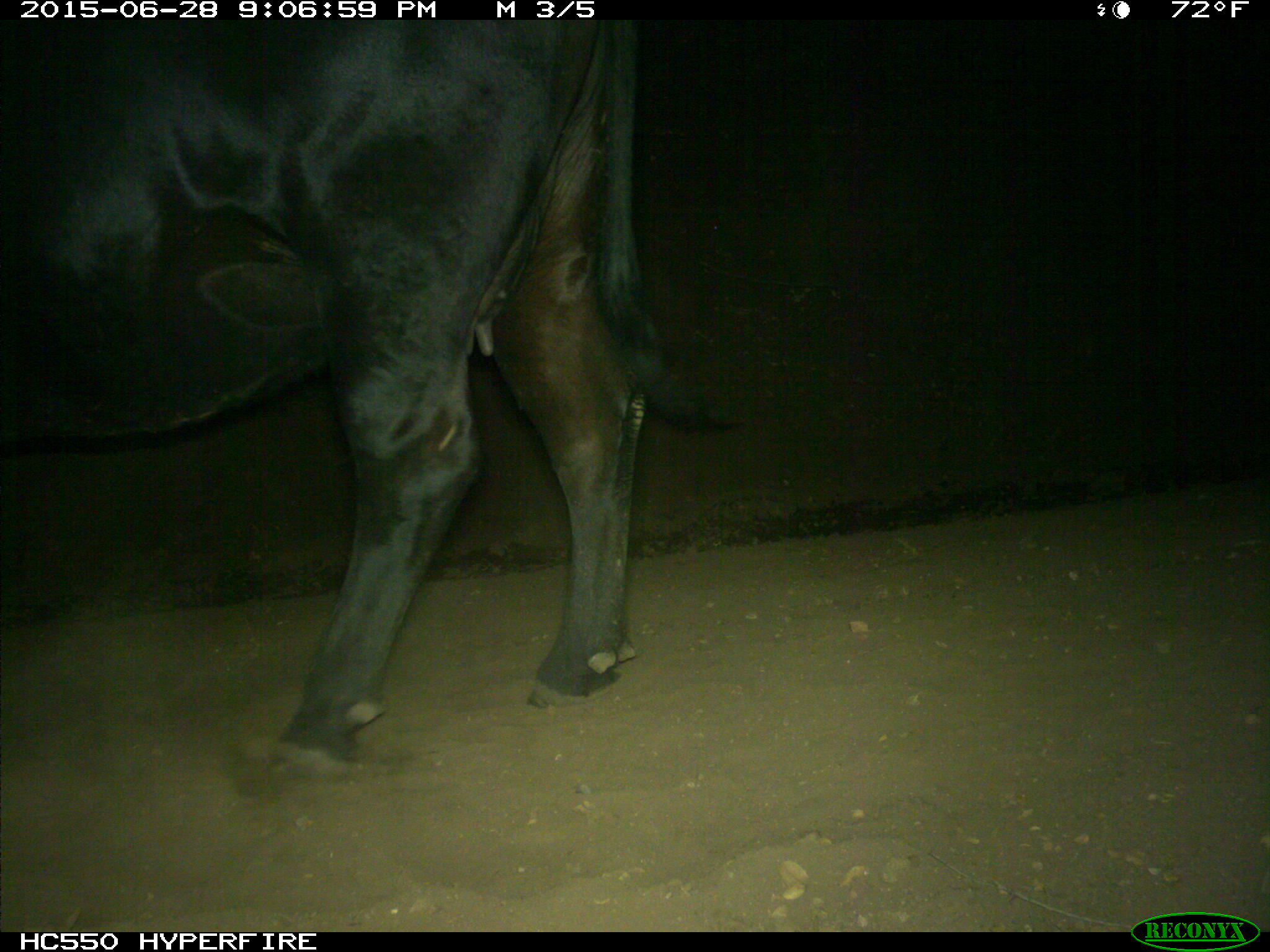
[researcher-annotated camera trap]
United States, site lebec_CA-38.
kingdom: Animalia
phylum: Chordata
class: Mammalia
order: Artiodactyla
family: Bovidae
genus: Bos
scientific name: Bos taurus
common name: domestic cow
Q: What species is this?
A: Bos taurus (domestic cow).